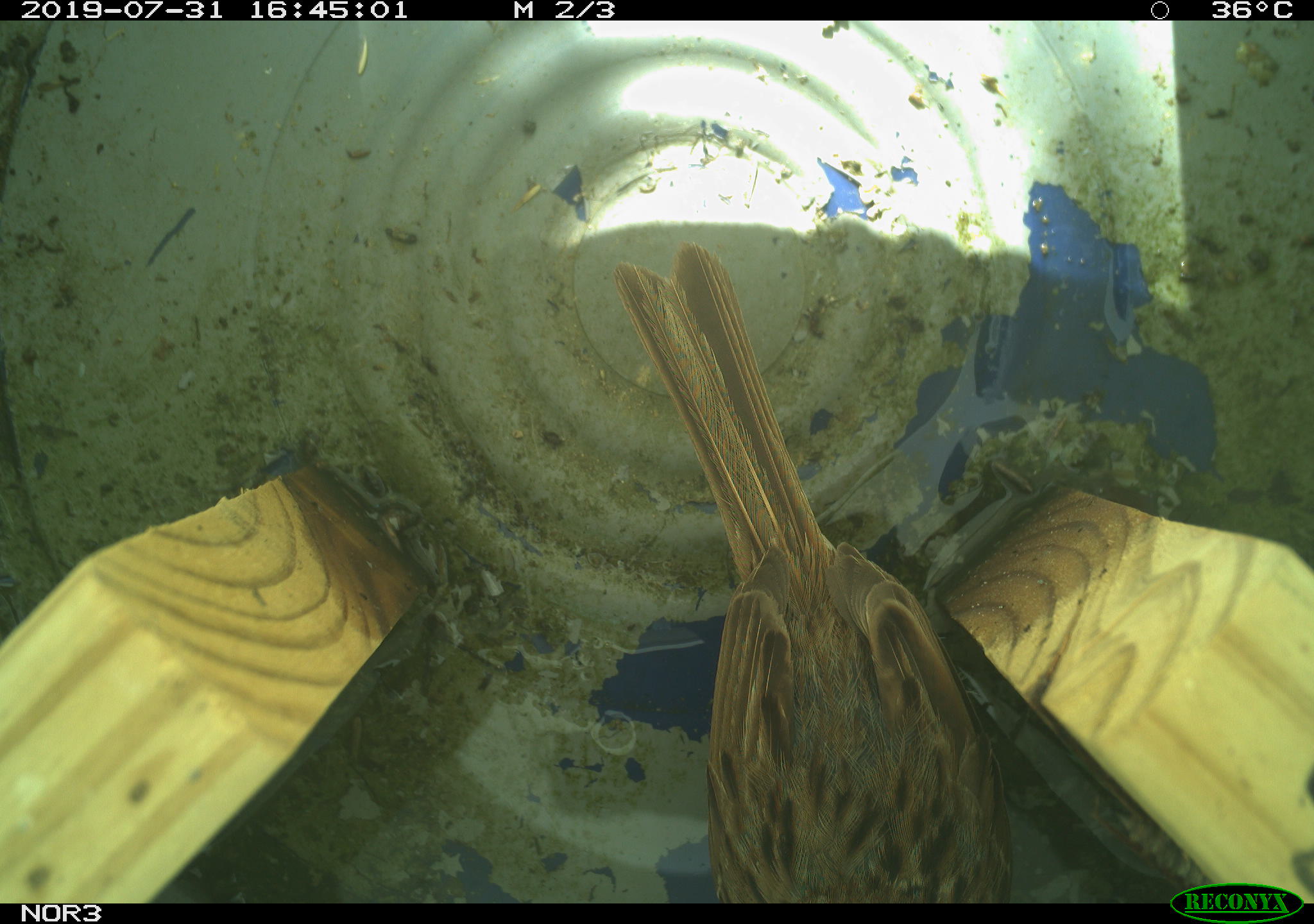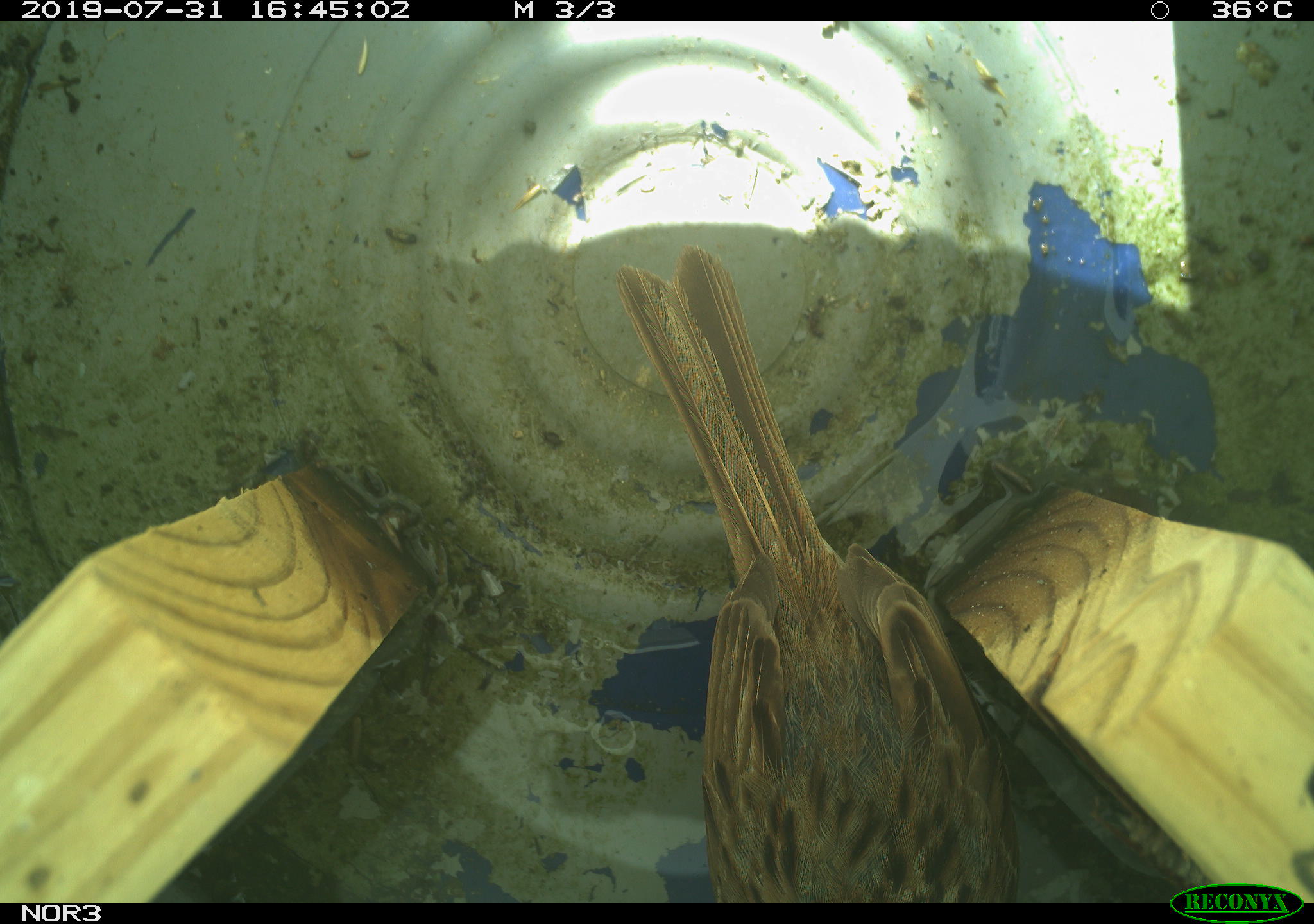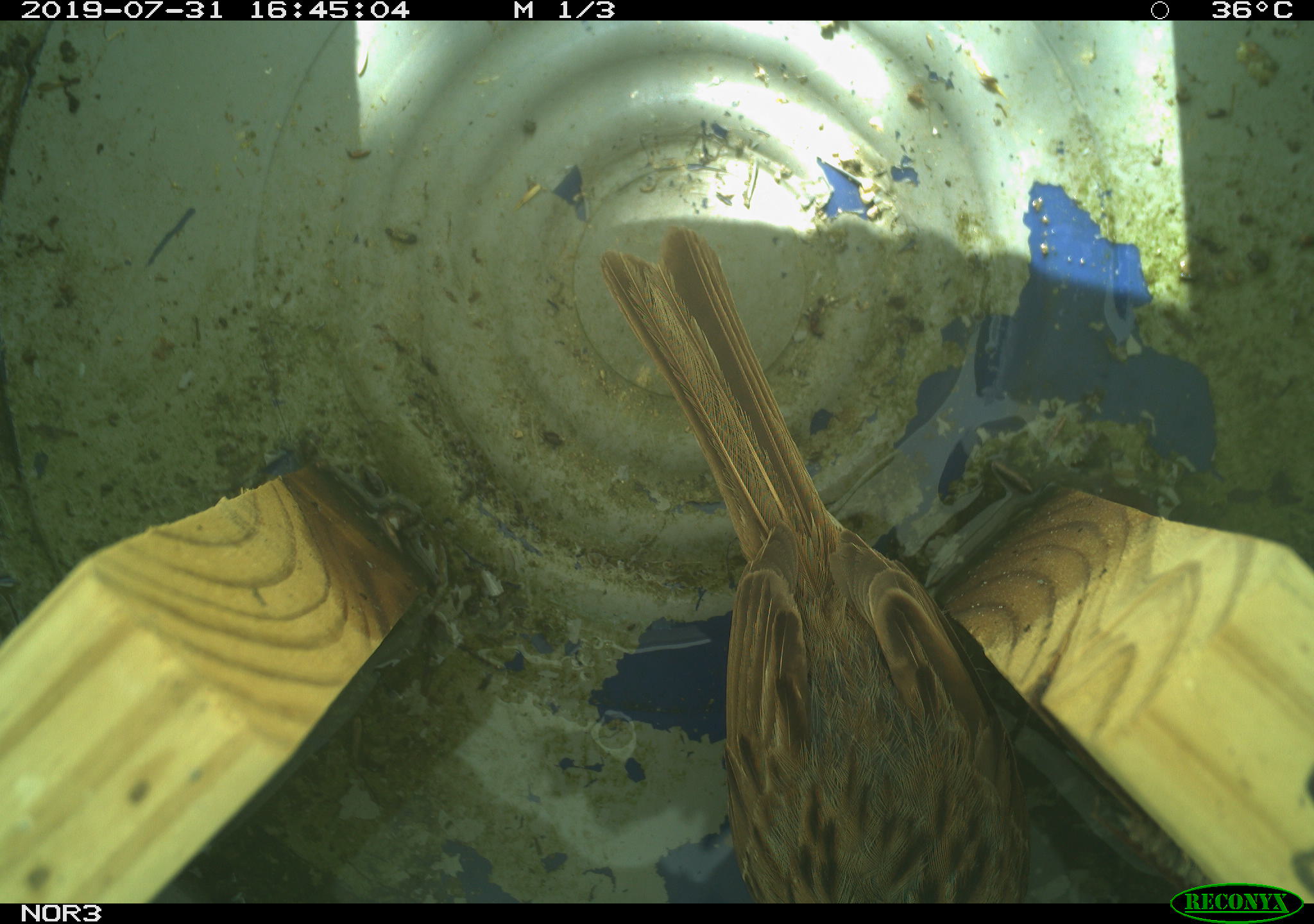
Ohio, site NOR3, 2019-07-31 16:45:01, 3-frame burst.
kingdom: Animalia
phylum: Chordata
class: Aves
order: Passeriformes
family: Passerellidae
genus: Melospiza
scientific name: Melospiza melodia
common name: song sparrow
Song sparrow (Melospiza melodia).